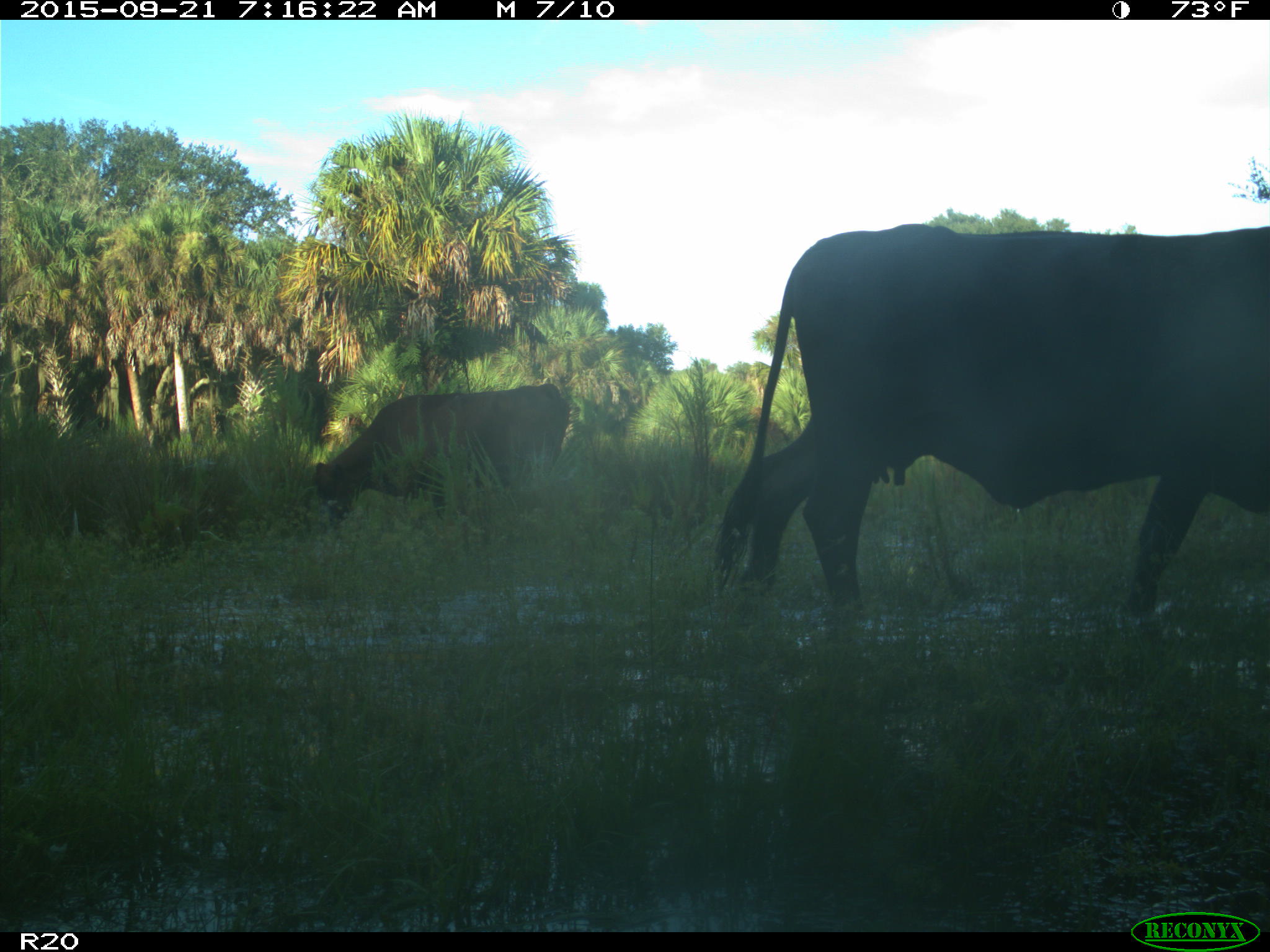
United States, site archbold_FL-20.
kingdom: Animalia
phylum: Chordata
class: Mammalia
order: Artiodactyla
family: Bovidae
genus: Bos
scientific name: Bos taurus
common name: domestic cow